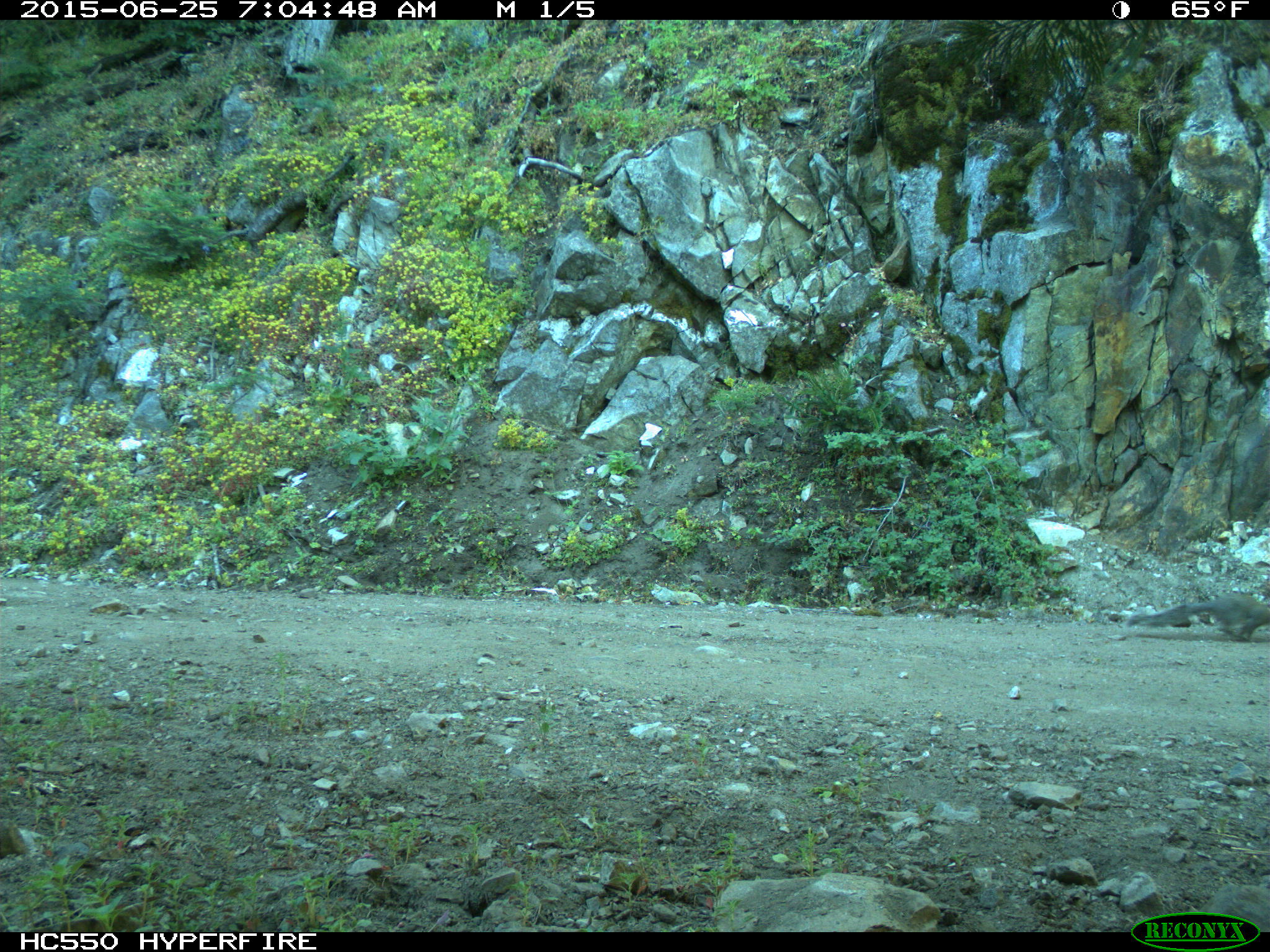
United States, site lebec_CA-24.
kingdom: Animalia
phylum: Chordata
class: Mammalia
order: Rodentia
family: Sciuridae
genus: Sciurus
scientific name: Sciurus carolinensis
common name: eastern gray squirrel